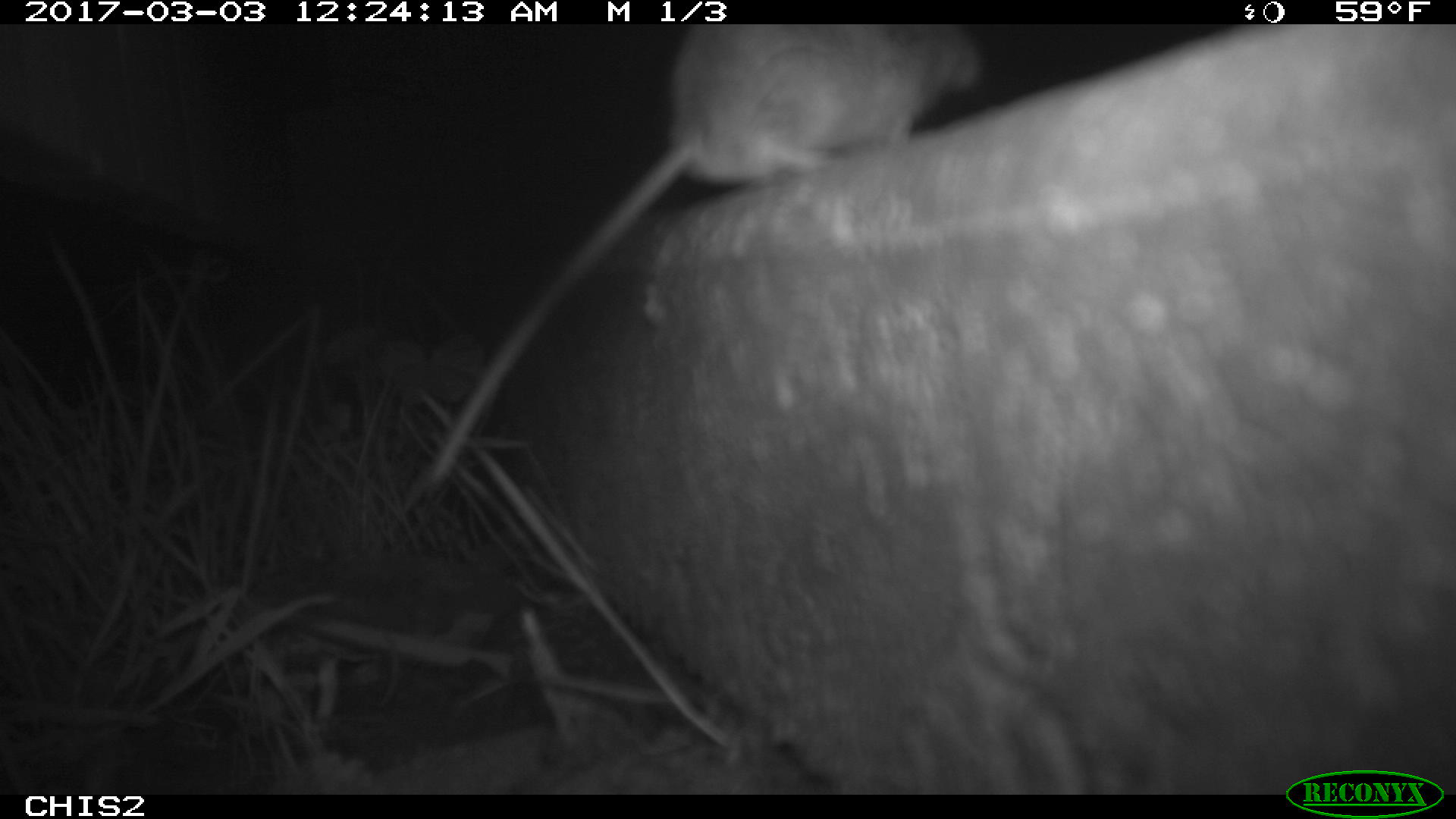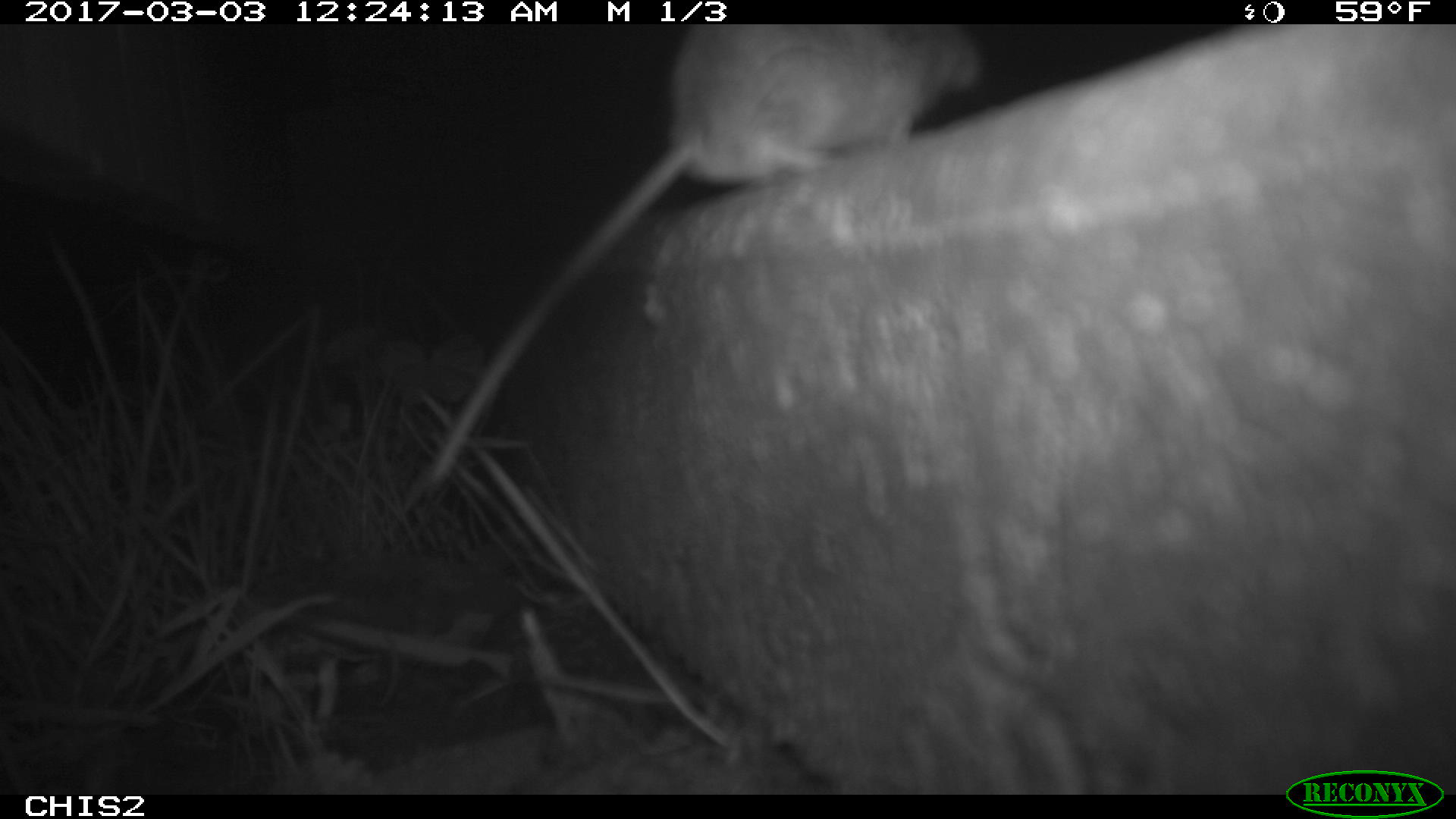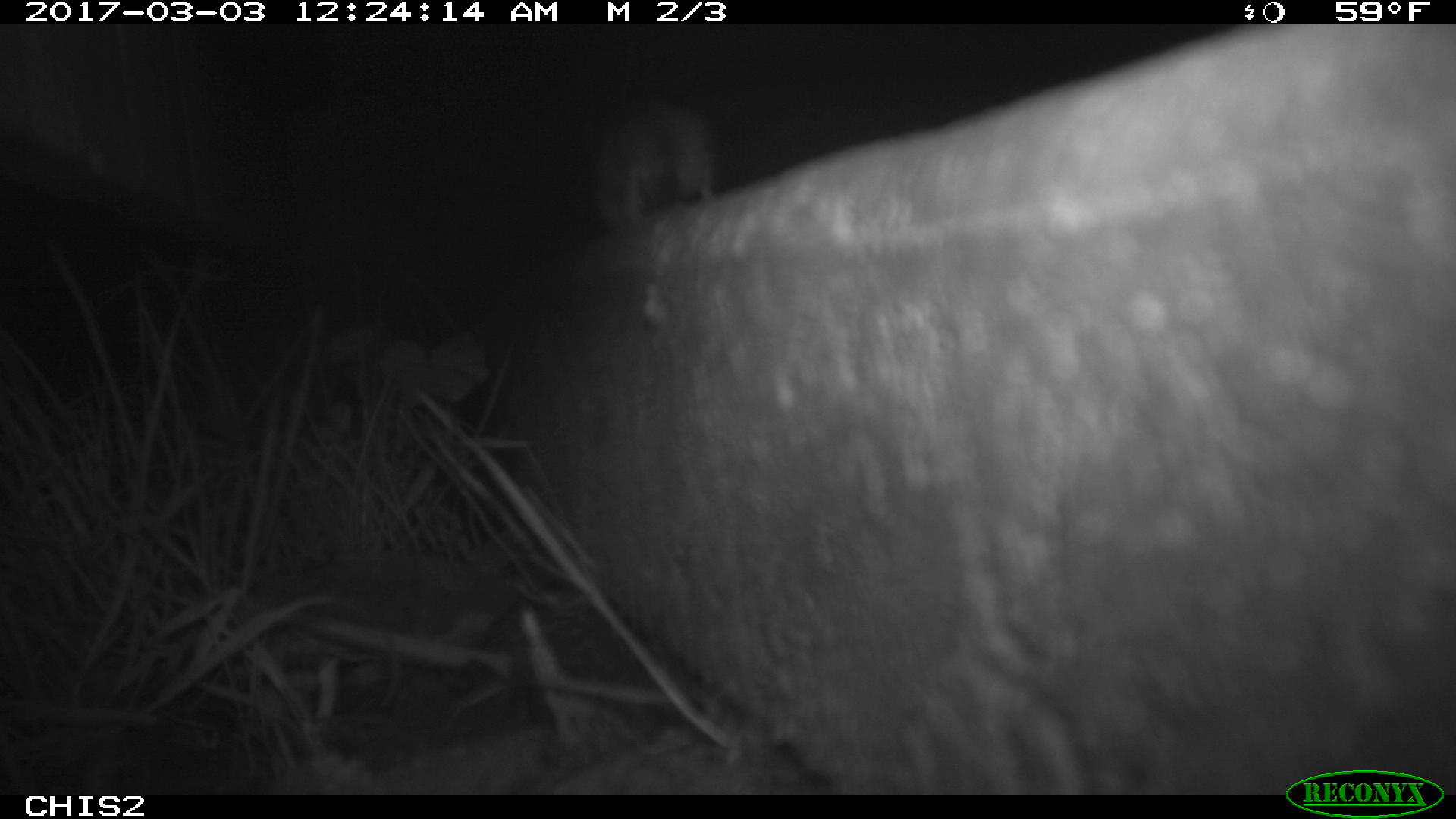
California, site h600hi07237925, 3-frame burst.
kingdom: Animalia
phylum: Chordata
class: Mammalia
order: Rodentia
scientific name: Rodentia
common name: rodent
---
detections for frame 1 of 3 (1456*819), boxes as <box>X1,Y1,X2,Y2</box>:
rodent: <box>418,23,984,486</box>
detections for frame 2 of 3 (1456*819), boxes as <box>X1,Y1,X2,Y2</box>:
rodent: <box>429,26,984,487</box>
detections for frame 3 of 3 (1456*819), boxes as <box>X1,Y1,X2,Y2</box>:
rodent: <box>572,90,718,224</box>